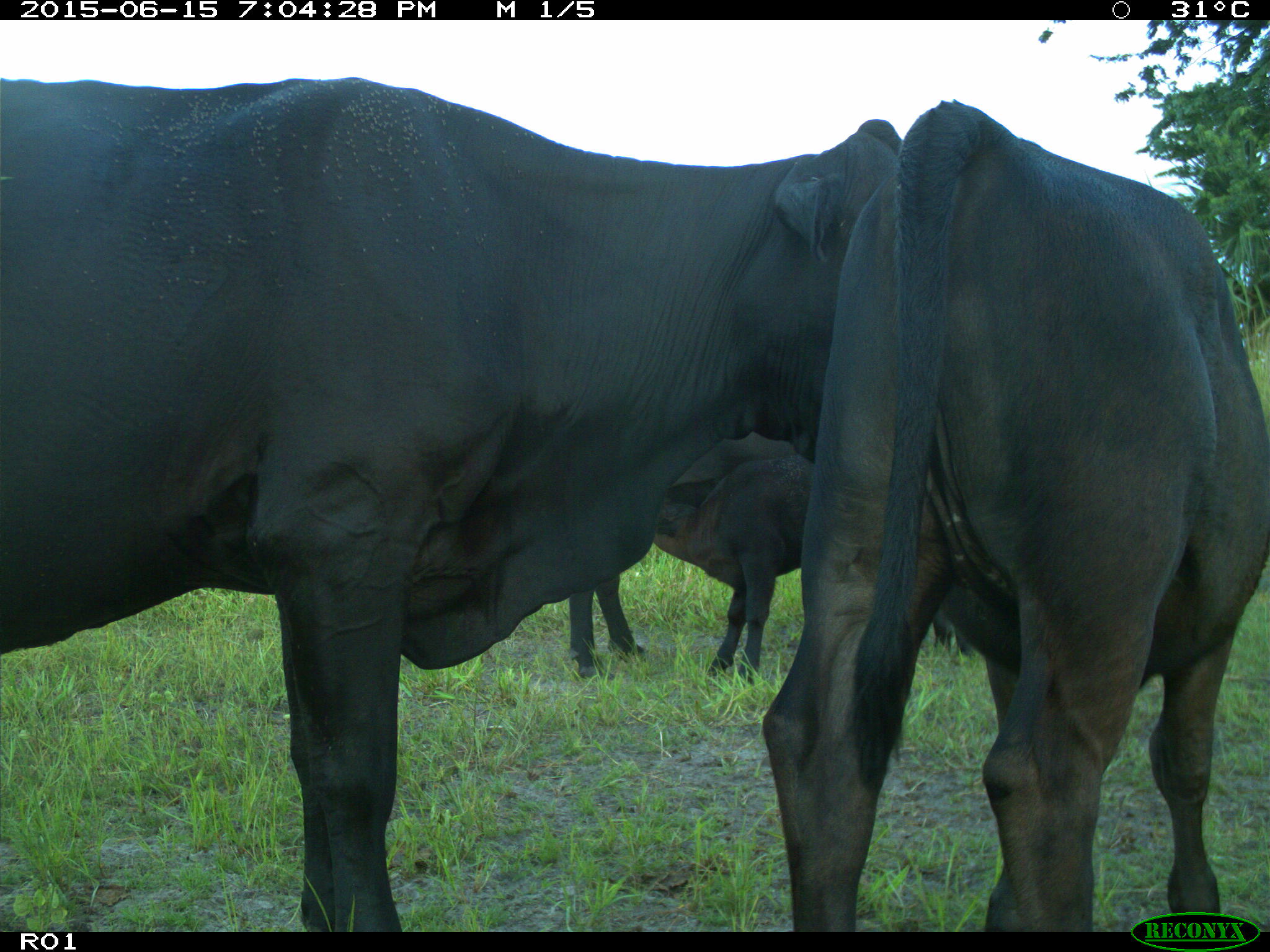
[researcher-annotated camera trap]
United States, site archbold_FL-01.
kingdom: Animalia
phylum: Chordata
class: Mammalia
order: Artiodactyla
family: Bovidae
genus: Bos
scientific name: Bos taurus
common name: domestic cow